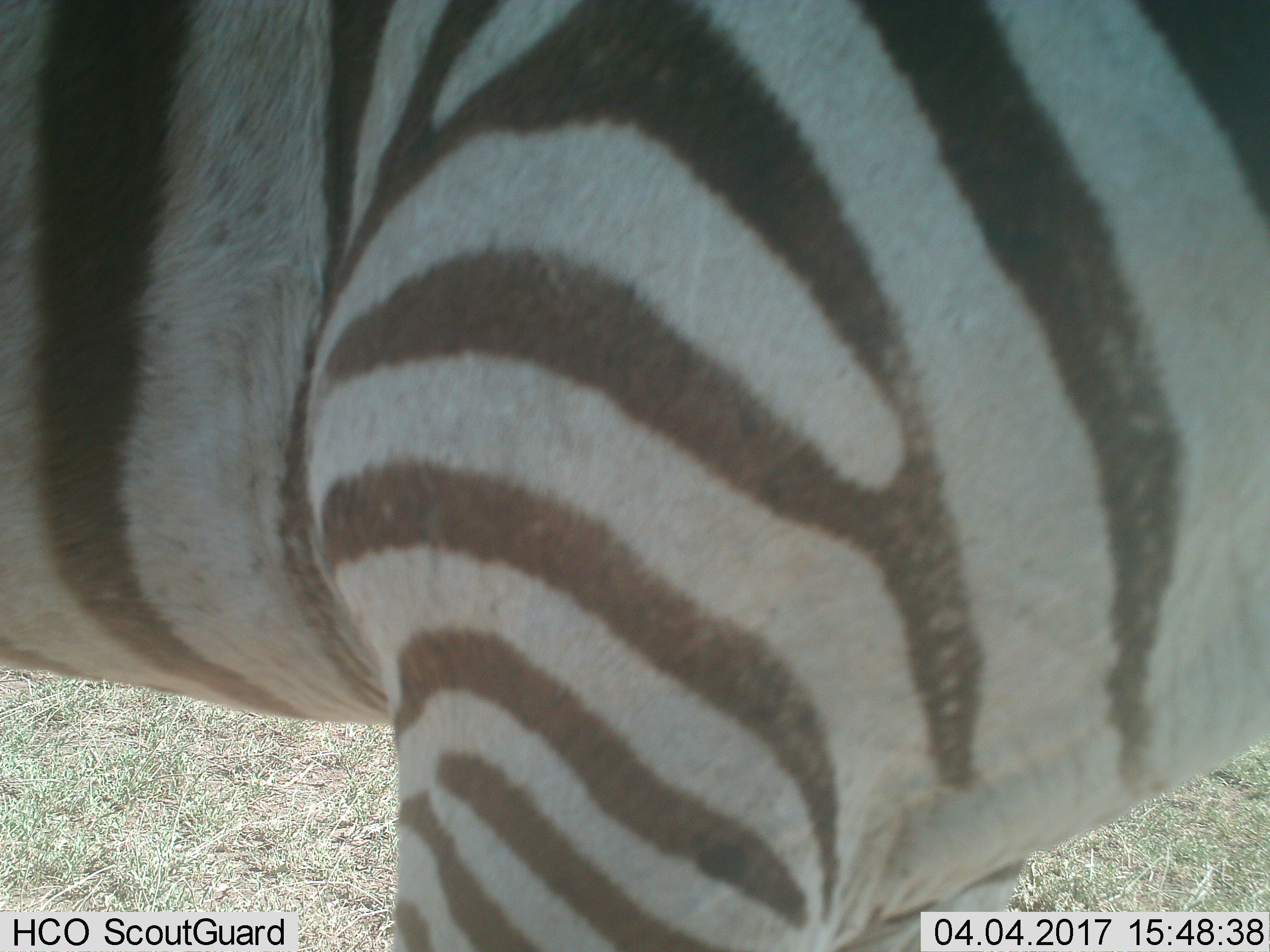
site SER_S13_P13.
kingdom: Animalia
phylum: Chordata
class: Mammalia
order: Perissodactyla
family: Equidae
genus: Equus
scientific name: Equus quagga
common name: plains zebra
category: zebraplains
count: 1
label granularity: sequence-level